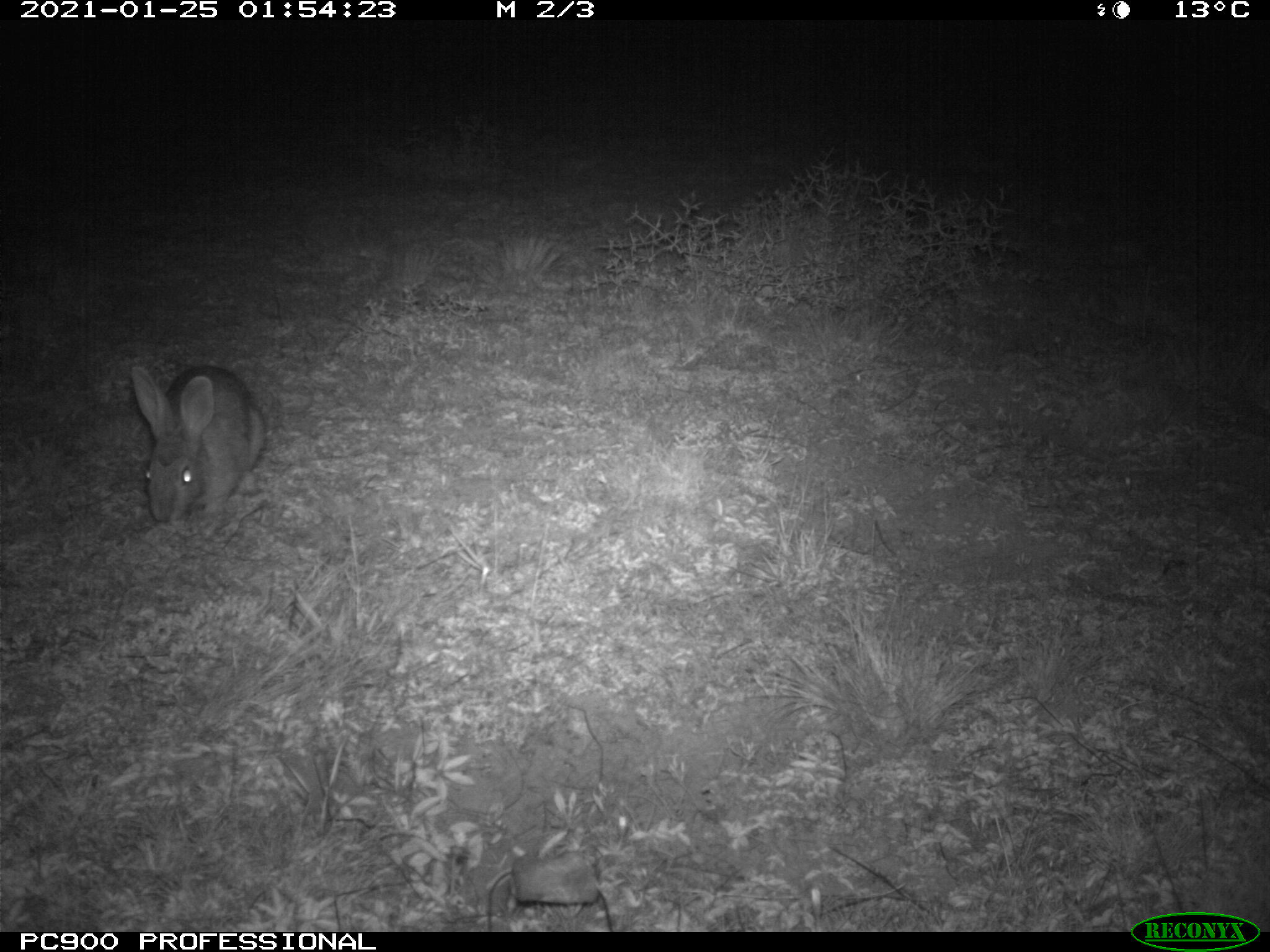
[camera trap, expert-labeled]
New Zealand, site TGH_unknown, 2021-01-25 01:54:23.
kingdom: Animalia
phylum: Chordata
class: Mammalia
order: Lagomorpha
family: Leporidae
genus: Oryctolagus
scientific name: Oryctolagus cuniculus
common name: european rabbit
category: rabbit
Rabbit (european rabbit) (Oryctolagus cuniculus).